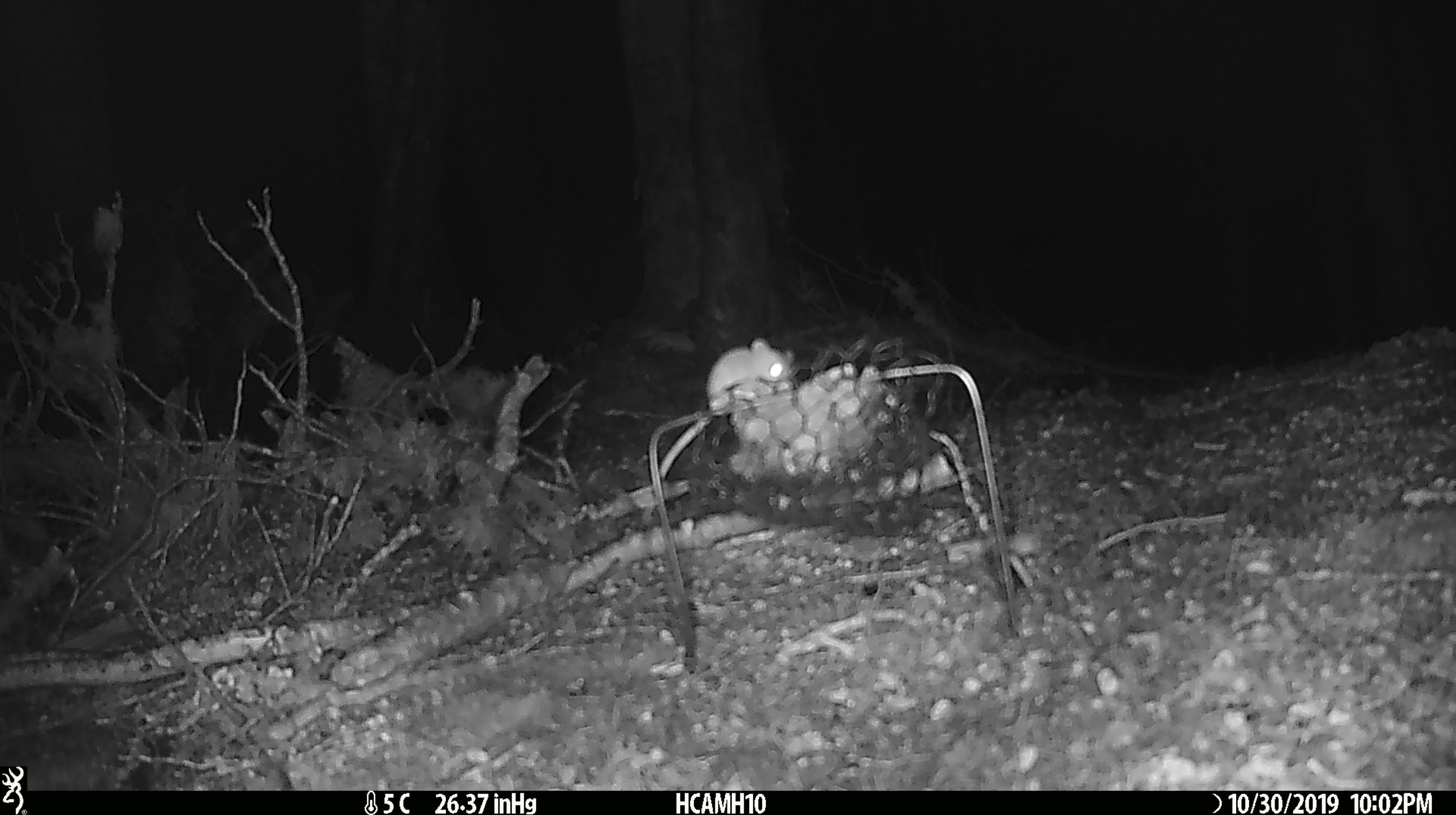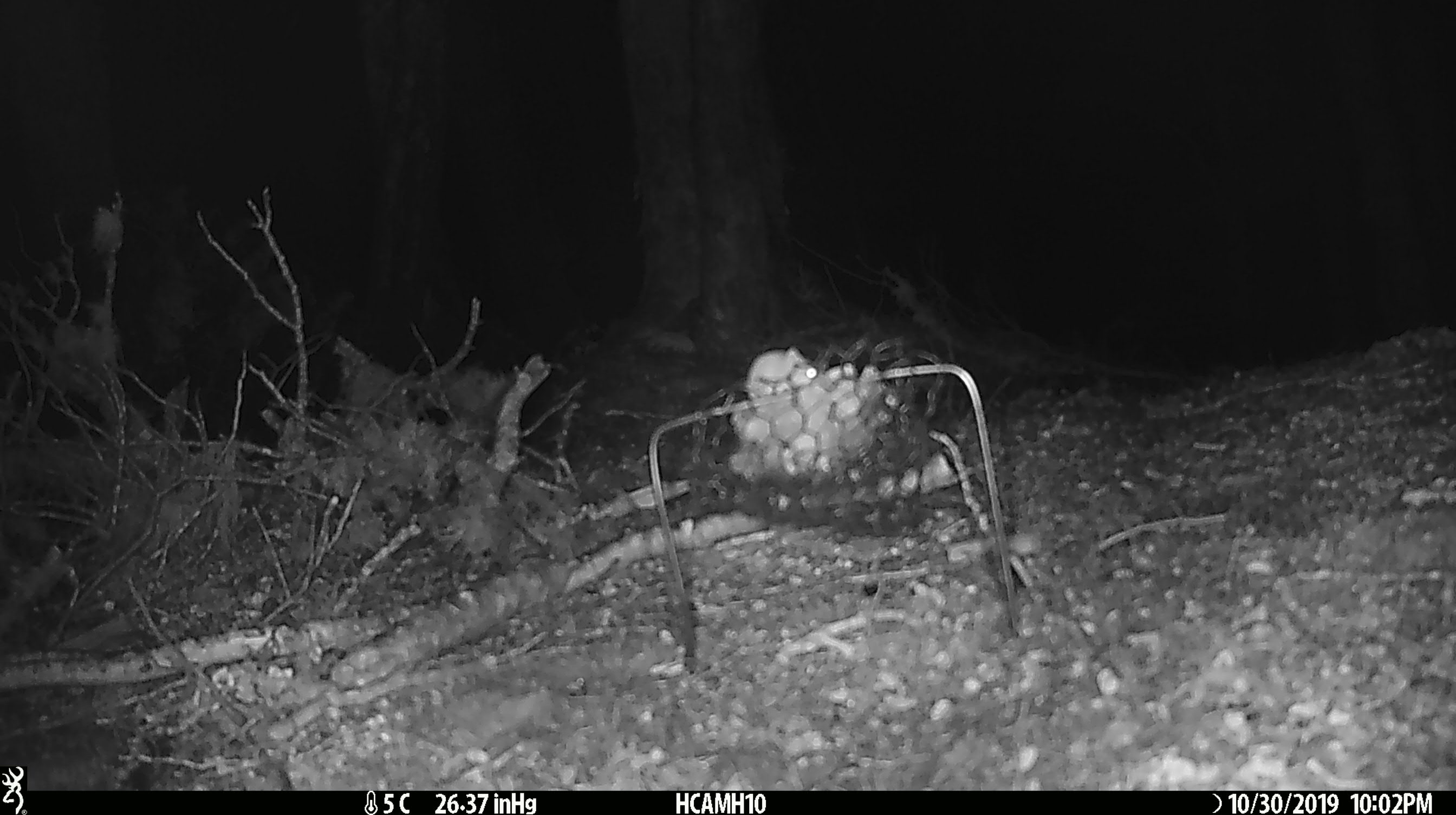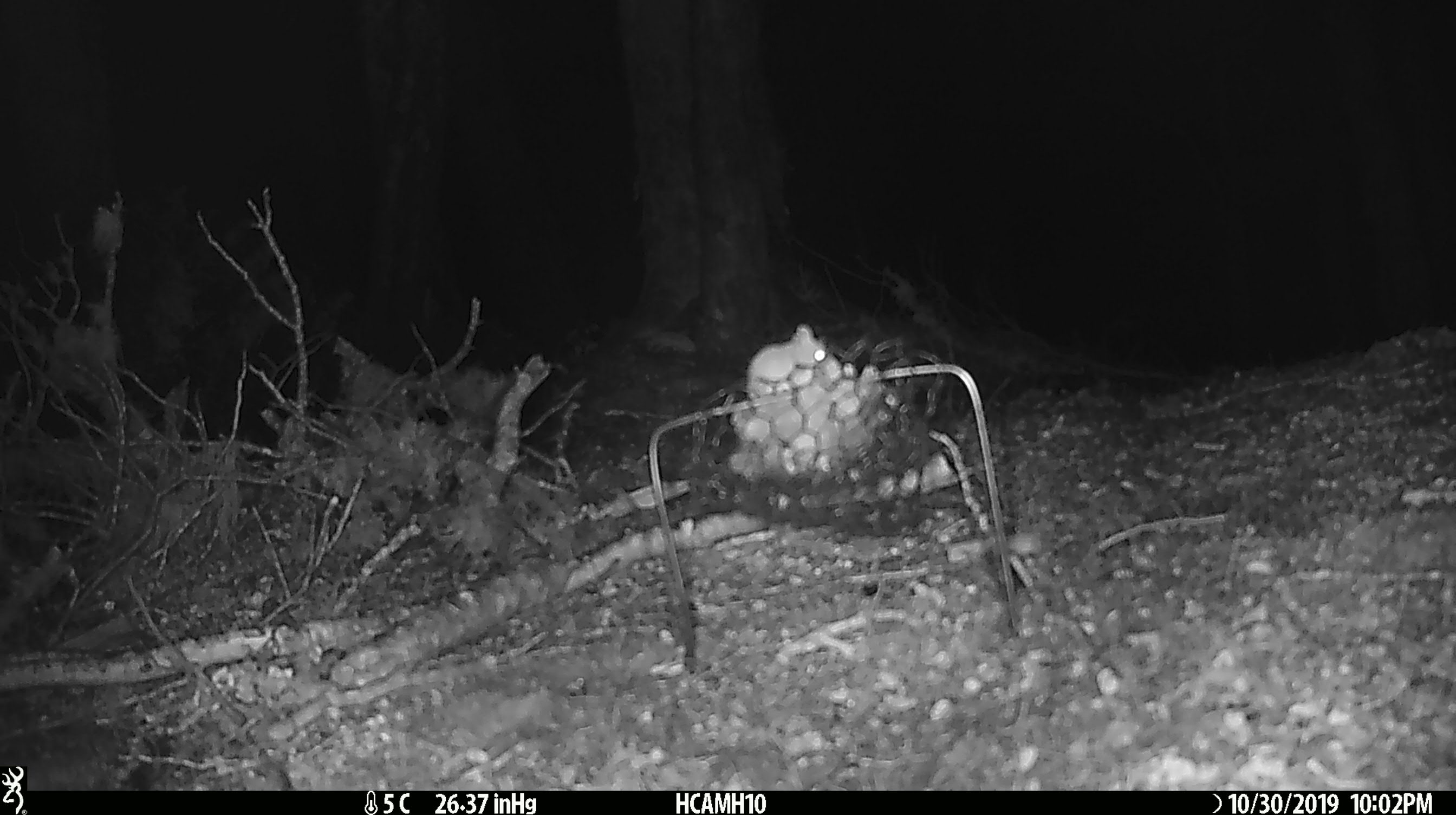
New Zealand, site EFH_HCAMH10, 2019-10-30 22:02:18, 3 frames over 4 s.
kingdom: Animalia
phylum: Chordata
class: Mammalia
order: Rodentia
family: Muridae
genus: Mus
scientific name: Mus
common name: mouse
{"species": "mouse (Mus)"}